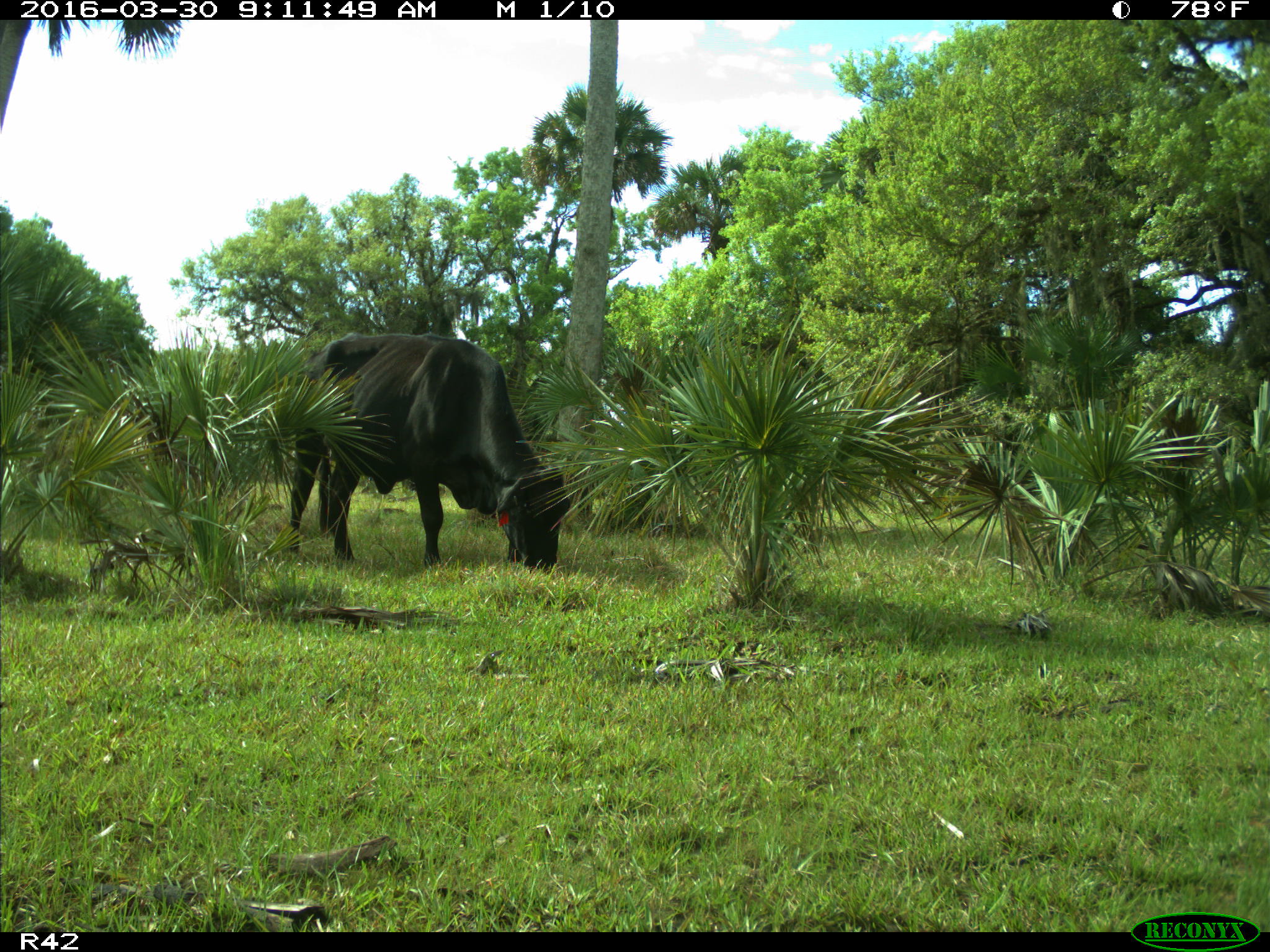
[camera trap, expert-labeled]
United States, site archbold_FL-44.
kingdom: Animalia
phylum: Chordata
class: Mammalia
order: Artiodactyla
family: Bovidae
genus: Bos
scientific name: Bos taurus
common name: domestic cow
Bos taurus (domestic cow).